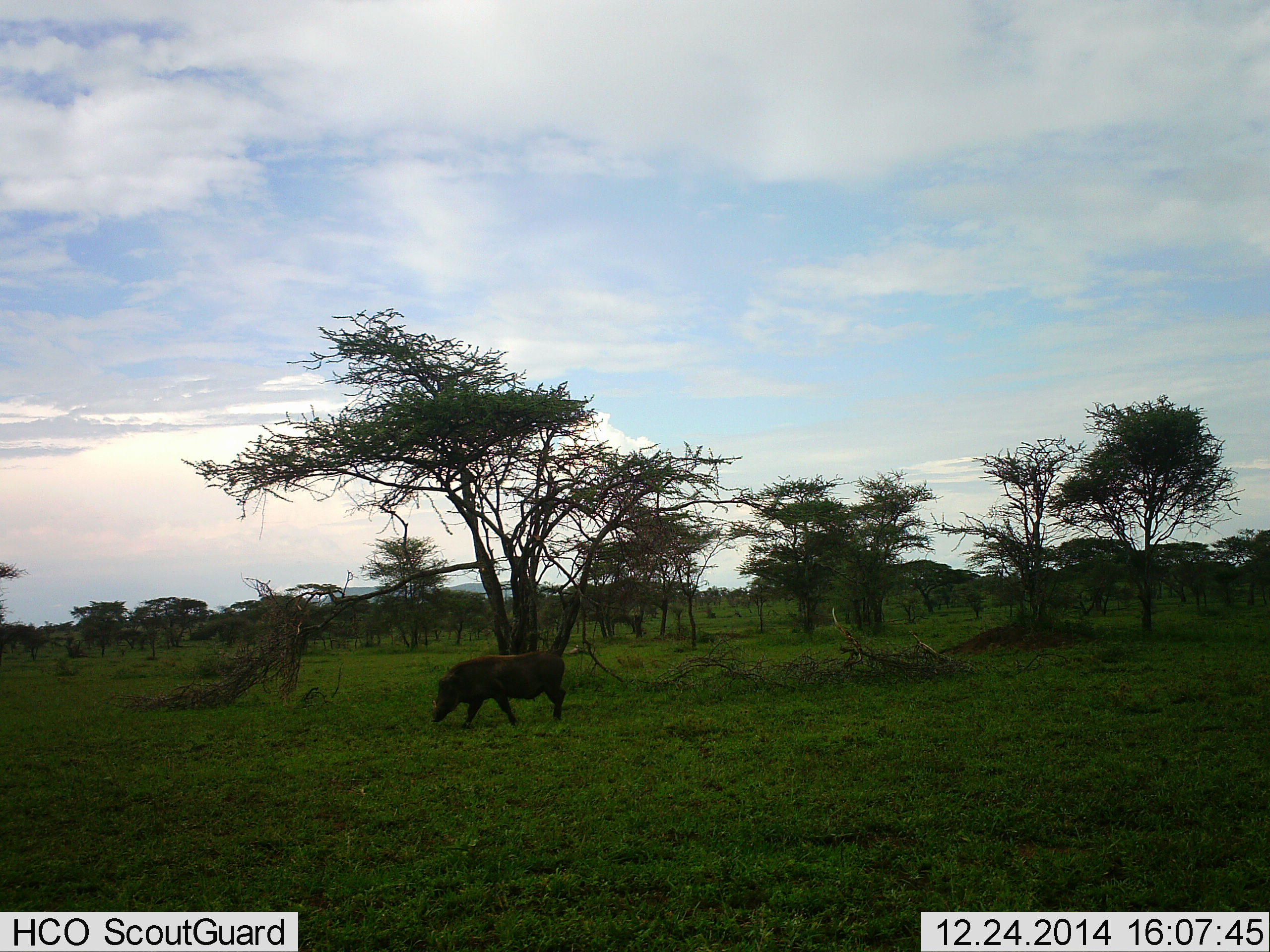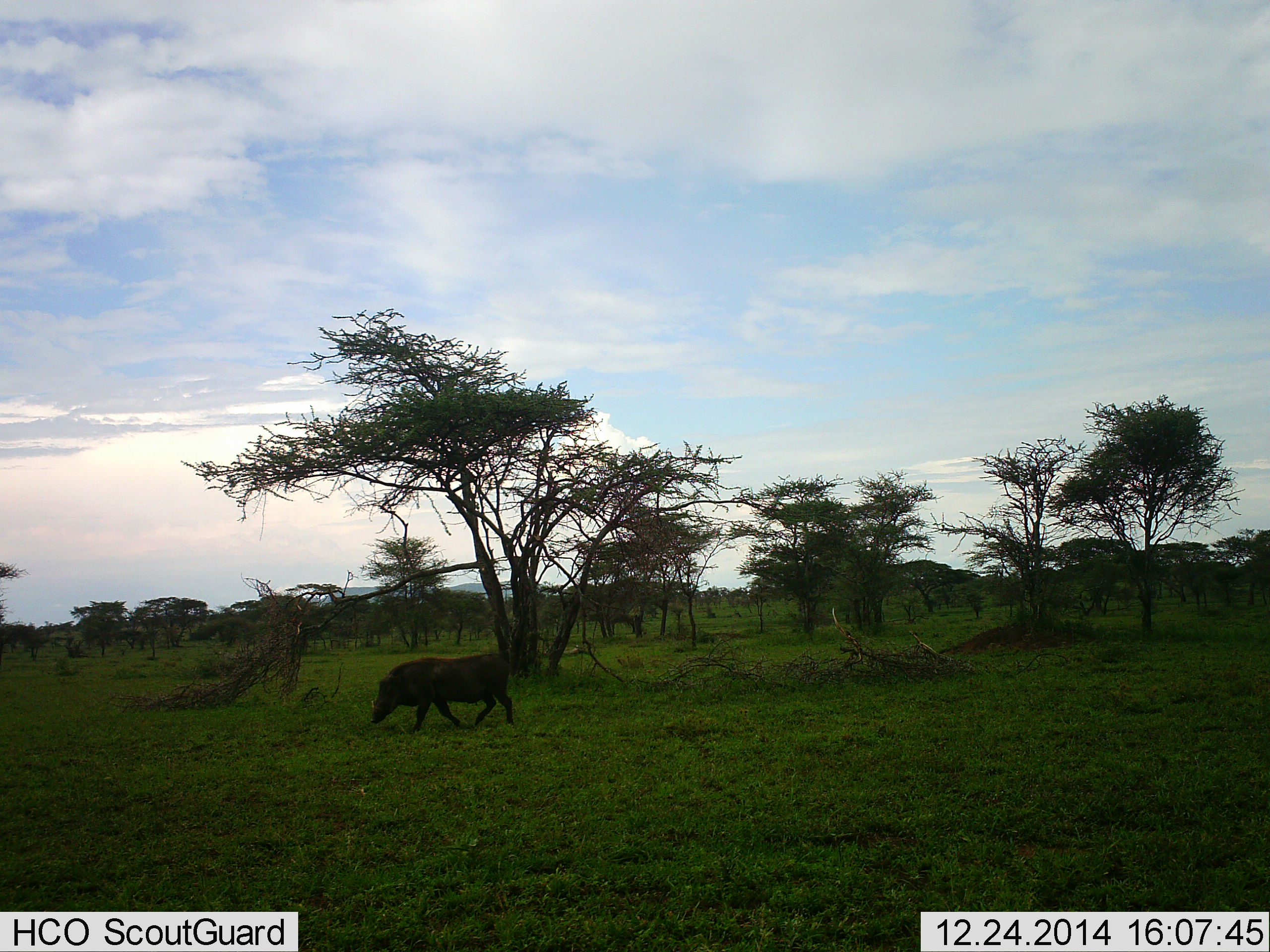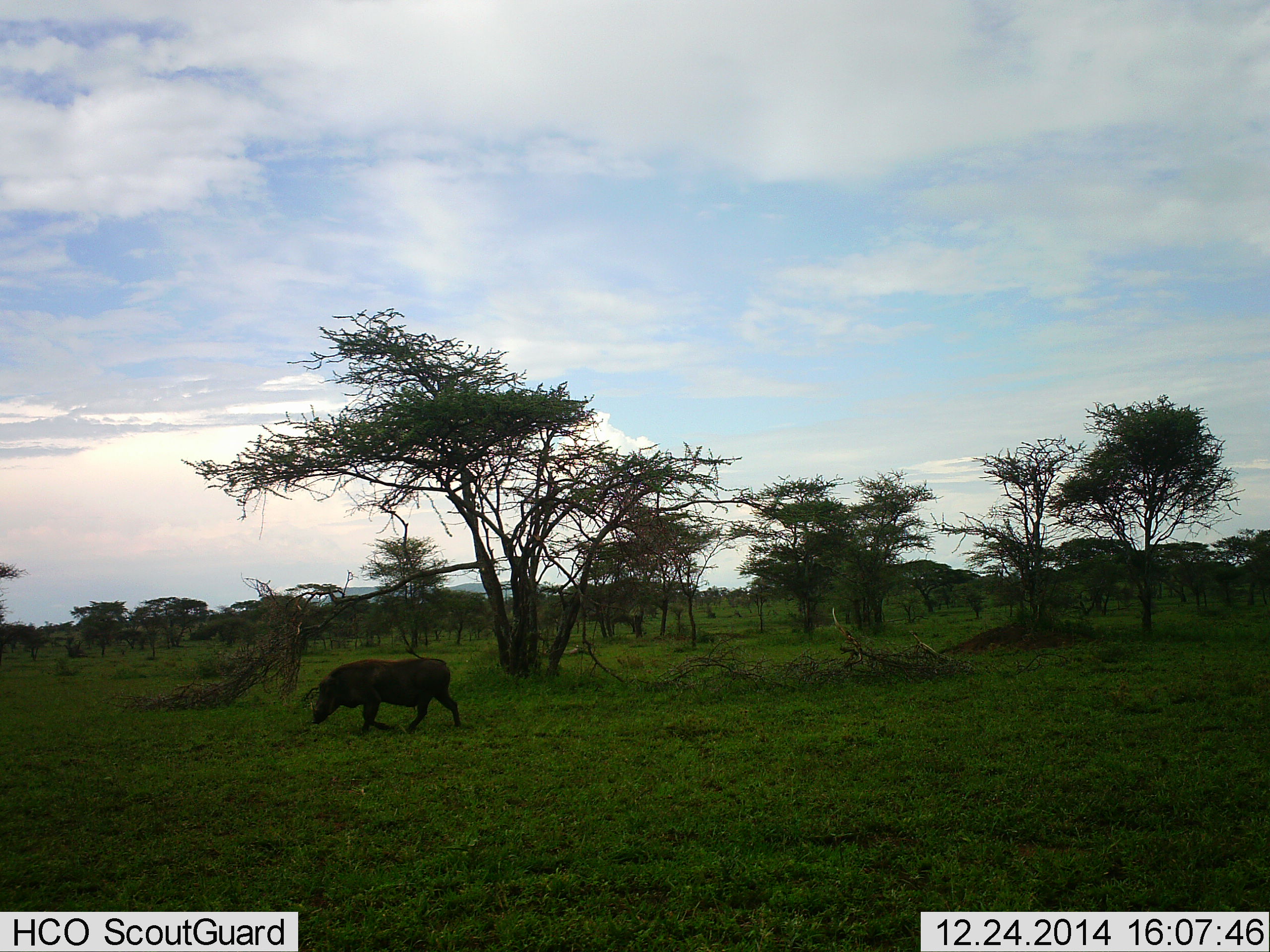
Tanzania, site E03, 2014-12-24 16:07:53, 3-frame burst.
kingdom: Animalia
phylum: Chordata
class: Mammalia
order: Artiodactyla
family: Suidae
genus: Phacochoerus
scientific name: Phacochoerus africanus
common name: warthog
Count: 1.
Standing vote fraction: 0%.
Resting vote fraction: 0%.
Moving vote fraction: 100%.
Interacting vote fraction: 0%.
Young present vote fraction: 0%.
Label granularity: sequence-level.